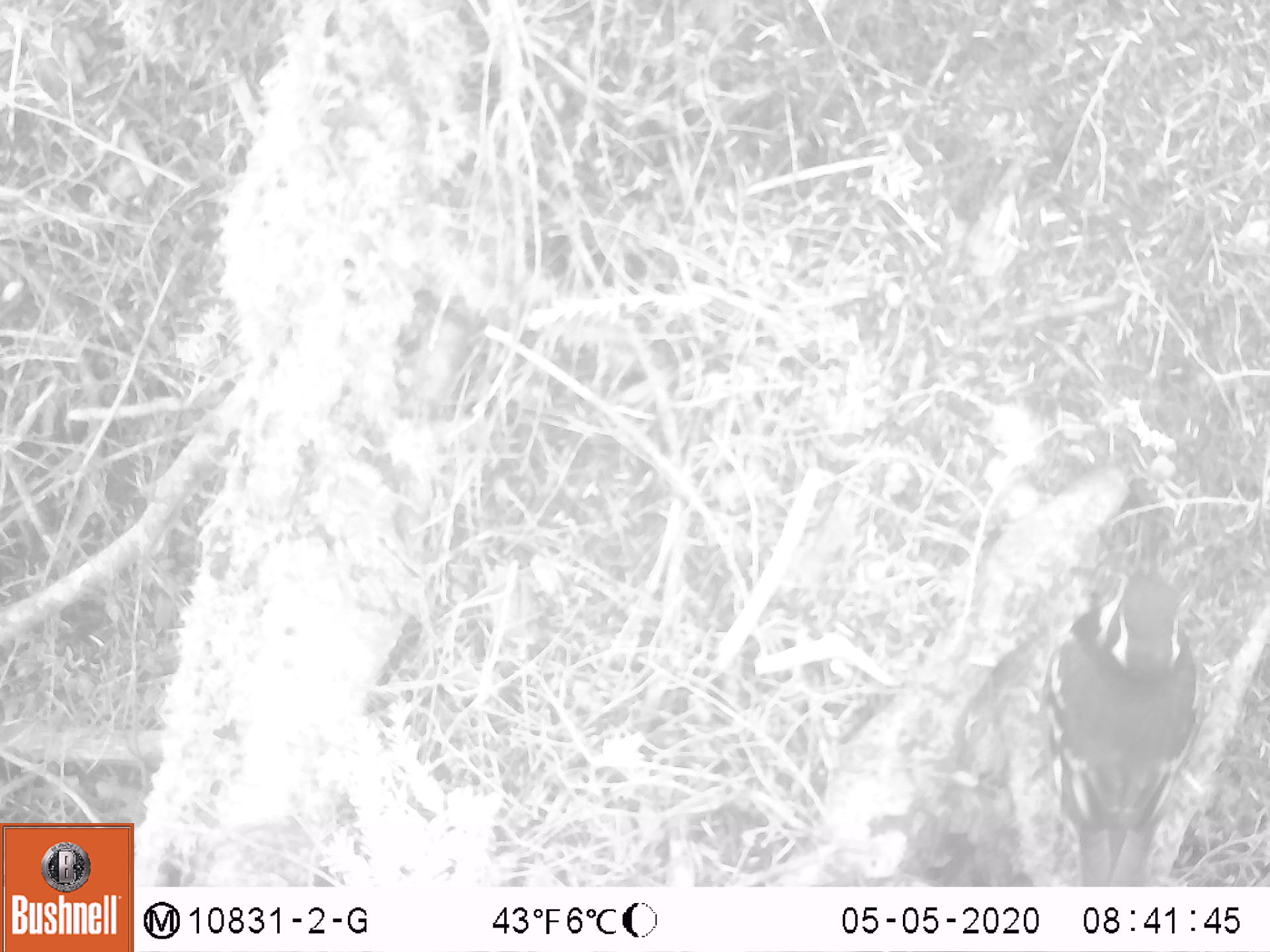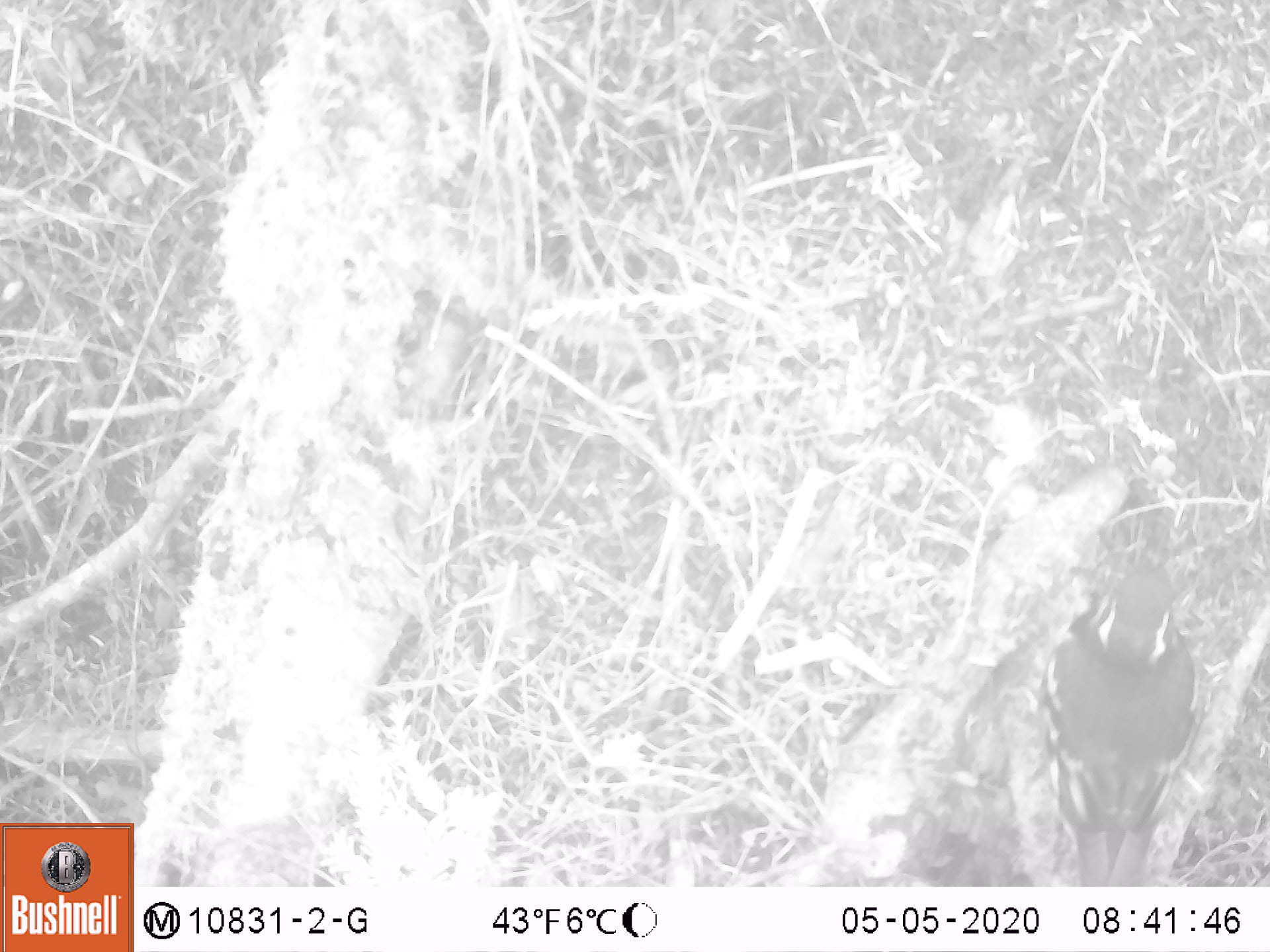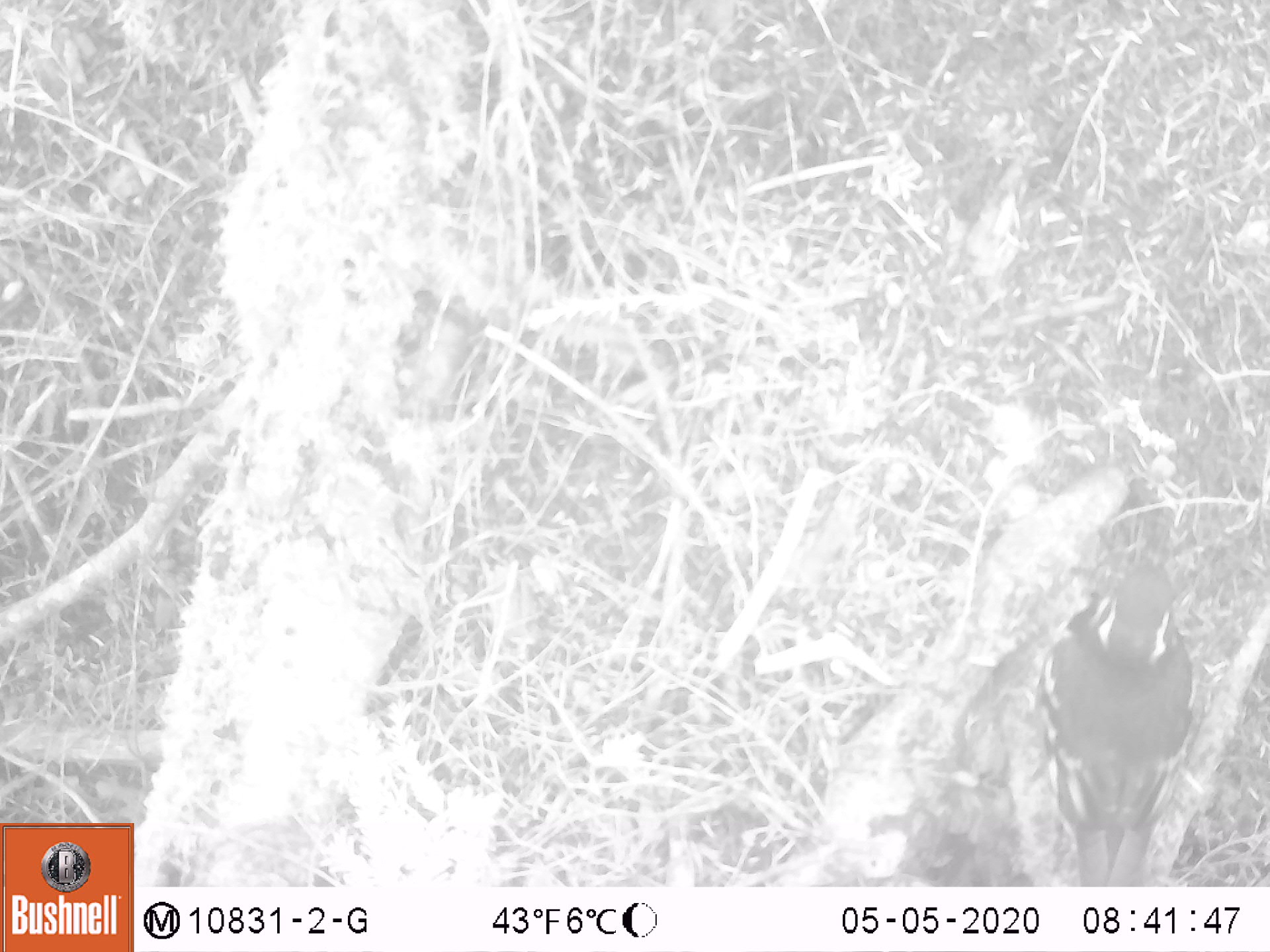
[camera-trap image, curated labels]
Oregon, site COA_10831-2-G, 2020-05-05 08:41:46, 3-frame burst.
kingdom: Animalia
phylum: Chordata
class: Aves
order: Passeriformes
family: Turdidae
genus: Ixoreus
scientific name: Ixoreus naevius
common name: varied thrush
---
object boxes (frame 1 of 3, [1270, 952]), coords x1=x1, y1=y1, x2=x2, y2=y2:
varied thrush: x1=1033, y1=570, x2=1209, y2=884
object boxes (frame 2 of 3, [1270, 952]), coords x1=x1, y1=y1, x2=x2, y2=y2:
varied thrush: x1=1039, y1=556, x2=1207, y2=887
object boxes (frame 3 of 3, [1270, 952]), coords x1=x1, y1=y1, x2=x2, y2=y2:
varied thrush: x1=1039, y1=530, x2=1201, y2=884